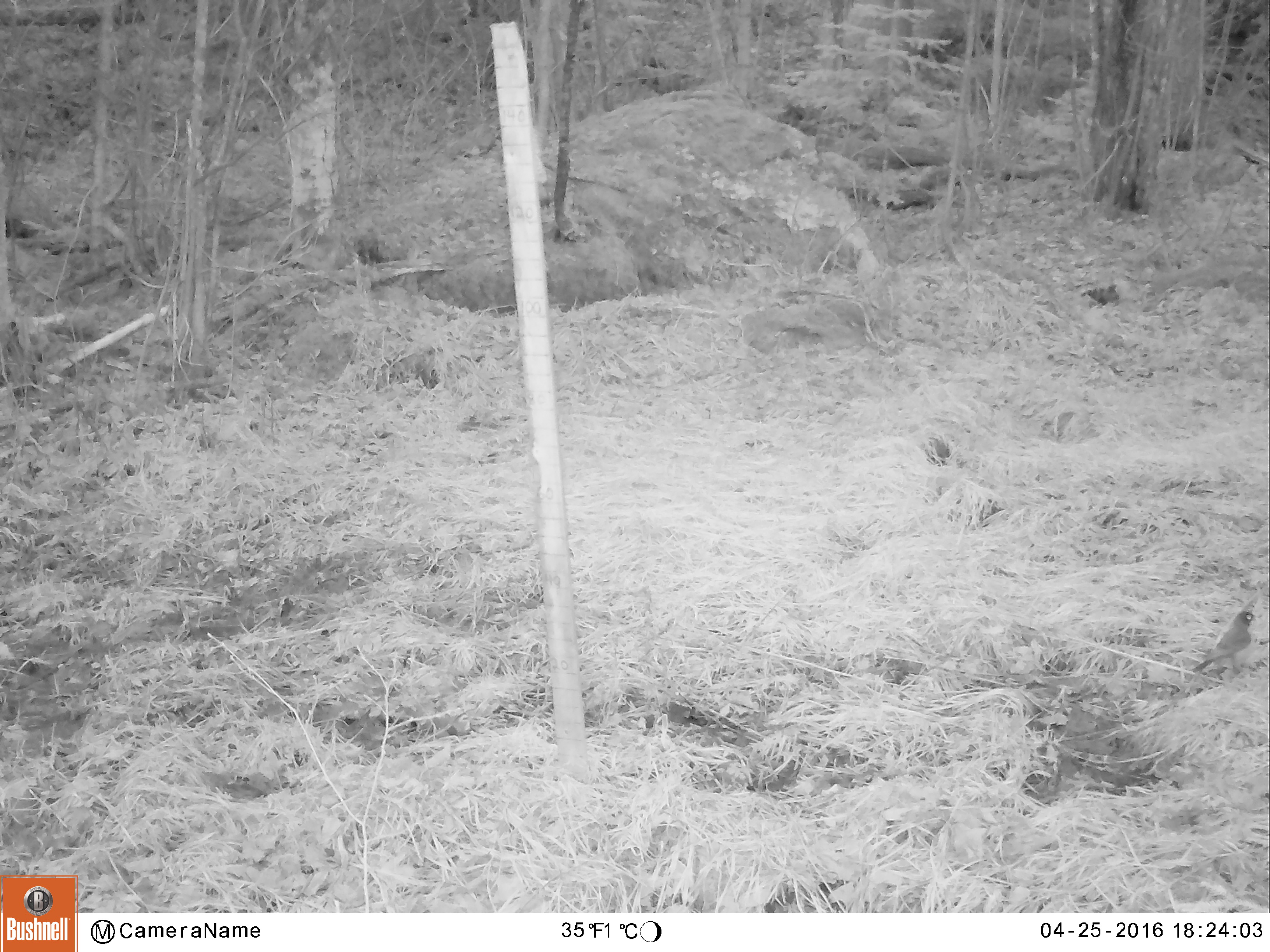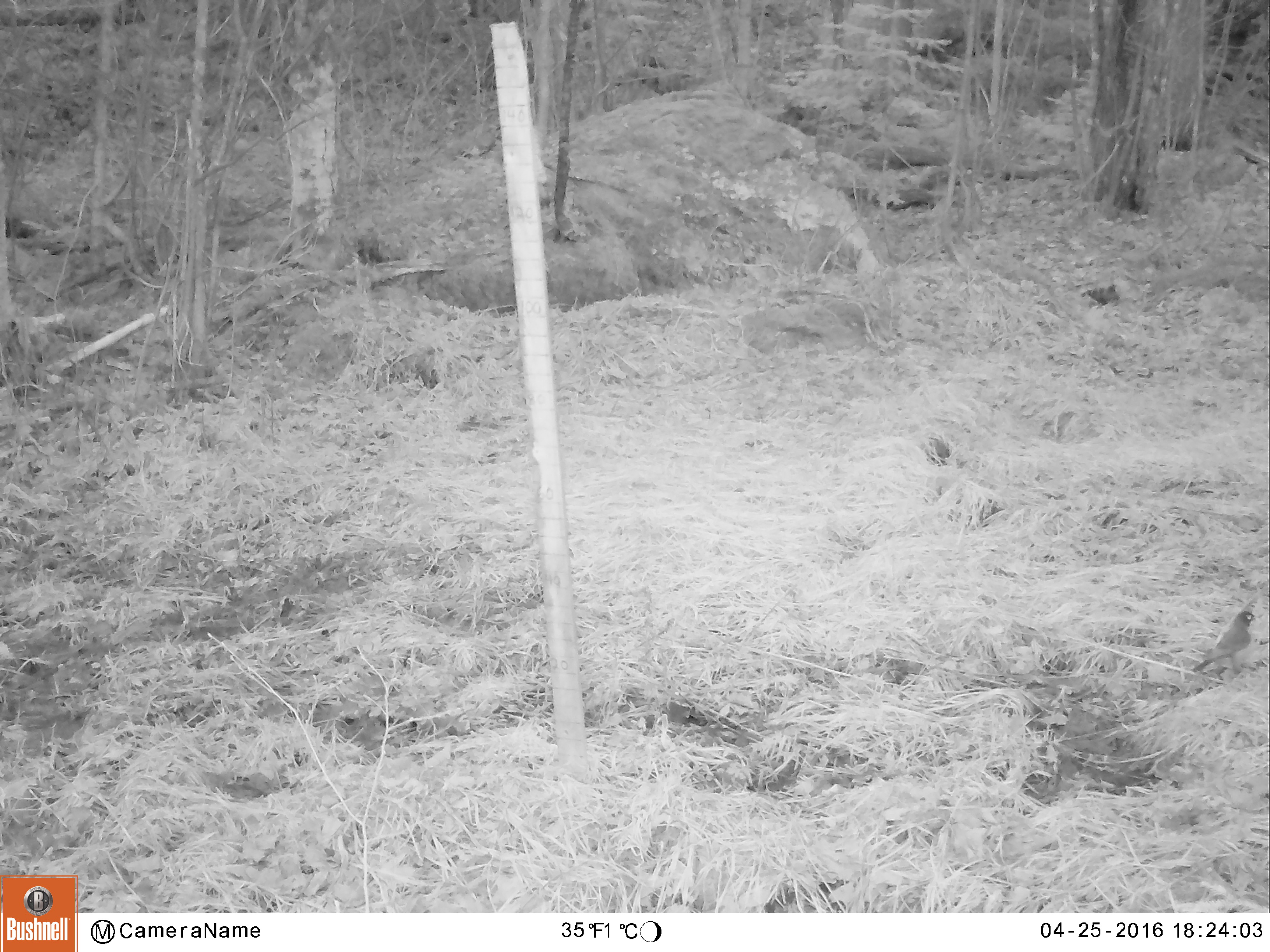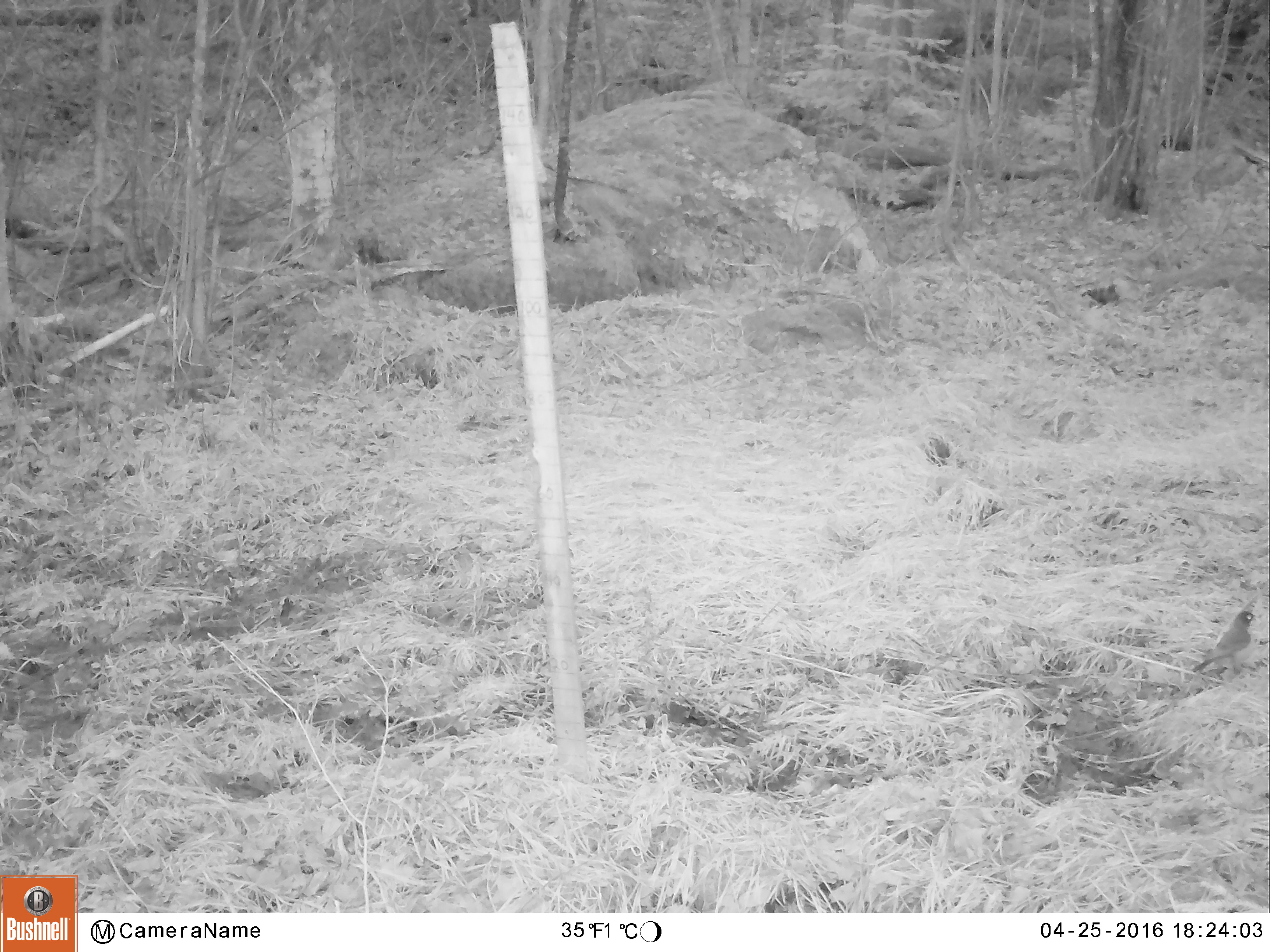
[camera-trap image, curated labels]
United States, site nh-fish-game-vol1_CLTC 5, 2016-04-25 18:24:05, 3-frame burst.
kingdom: Animalia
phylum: Chordata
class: Aves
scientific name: Aves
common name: bird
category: bird sp.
Bird sp. (bird) (Aves).